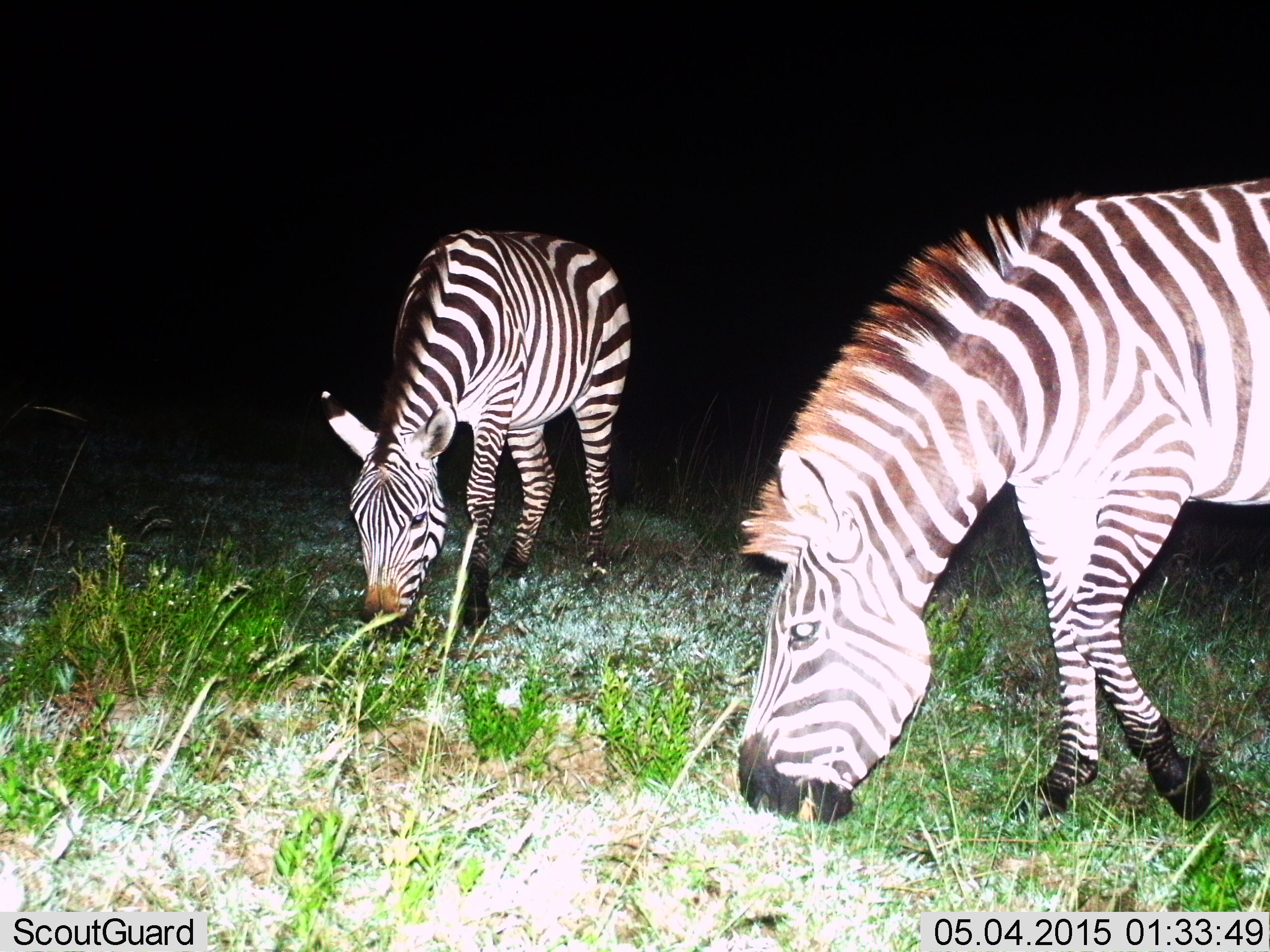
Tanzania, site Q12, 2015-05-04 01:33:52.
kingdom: Animalia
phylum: Chordata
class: Mammalia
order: Perissodactyla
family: Equidae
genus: Equus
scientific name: Equus quagga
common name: plains zebra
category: zebra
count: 2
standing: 0%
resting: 0%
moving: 0%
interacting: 0%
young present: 0%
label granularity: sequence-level